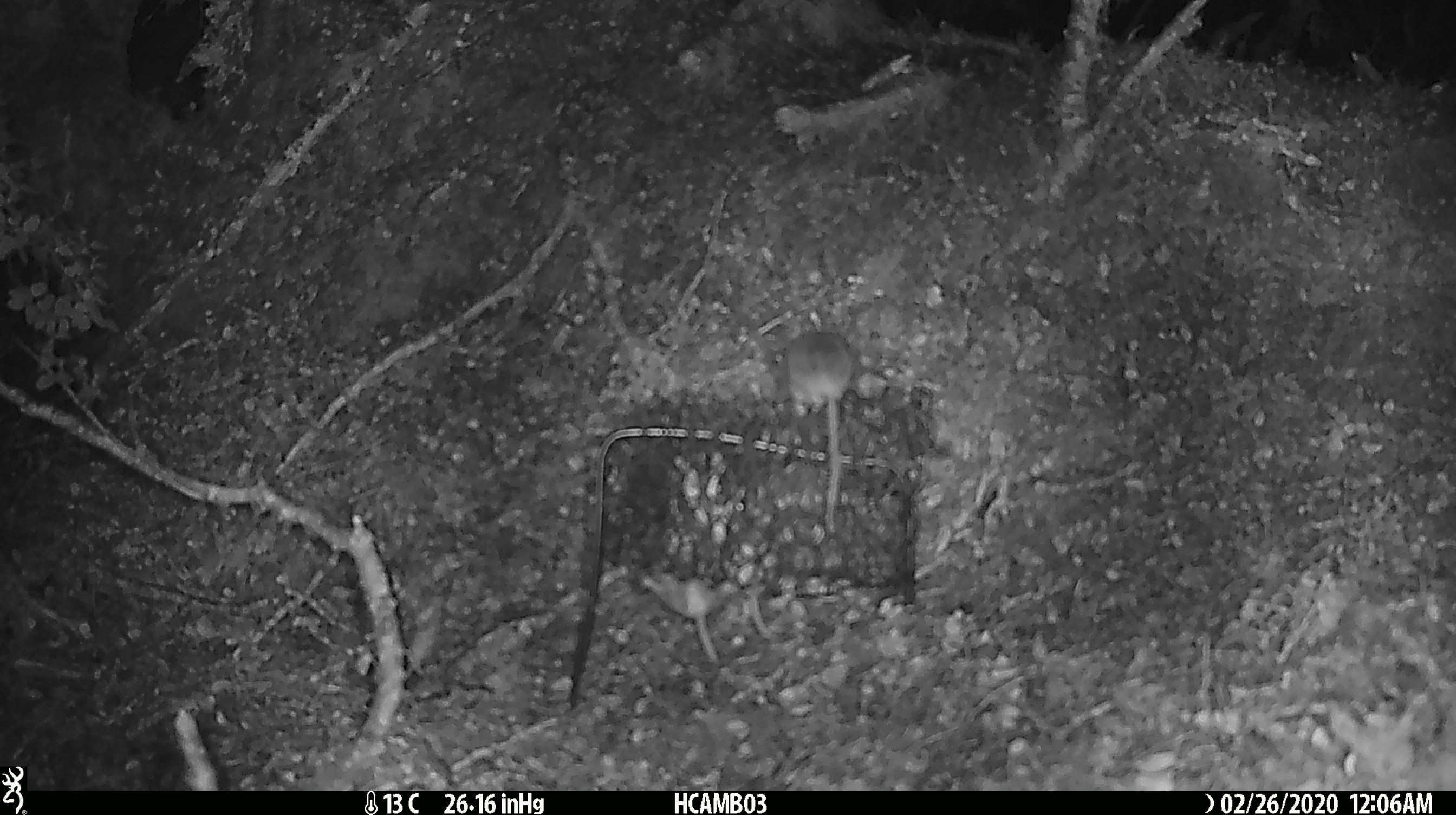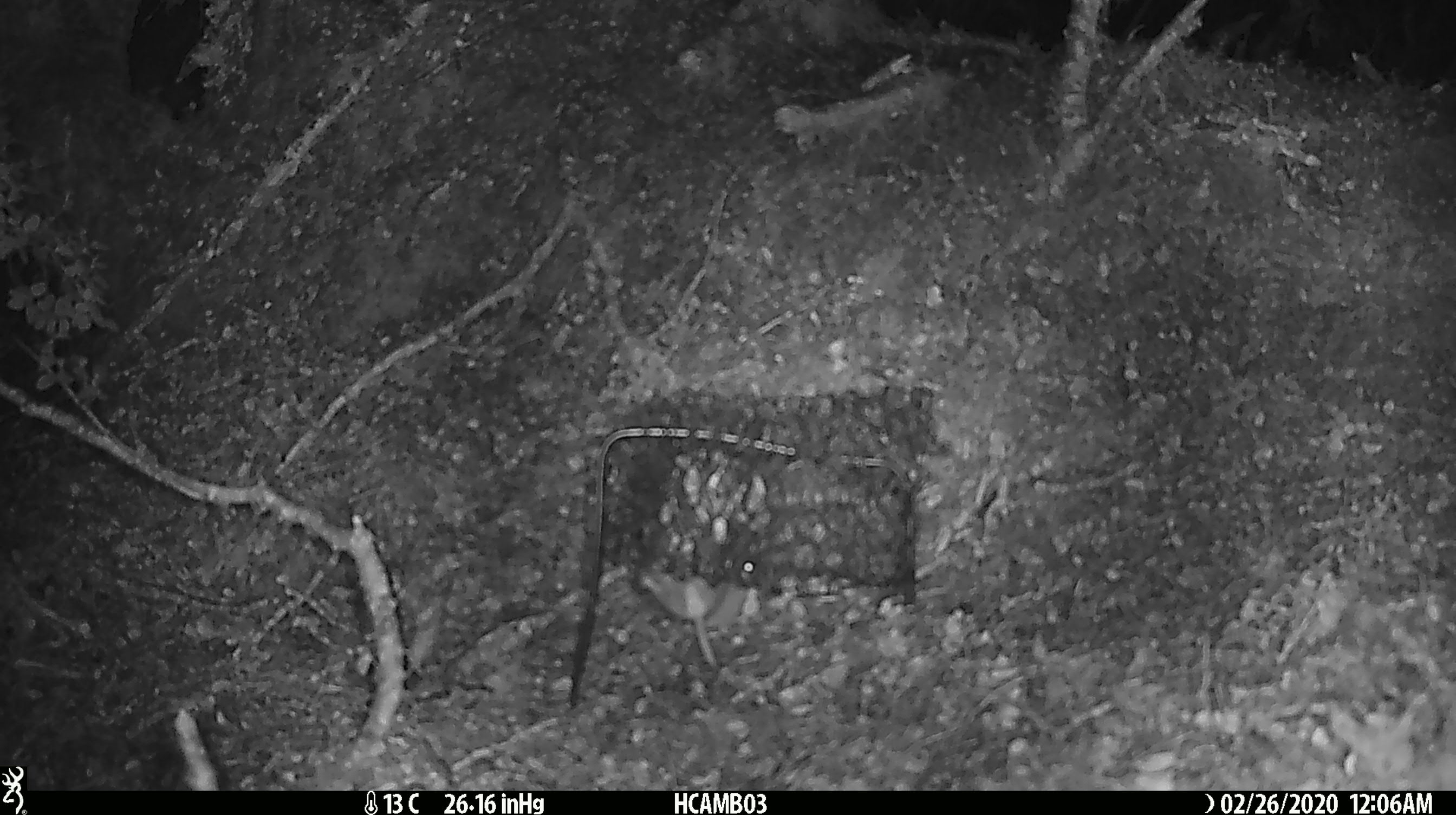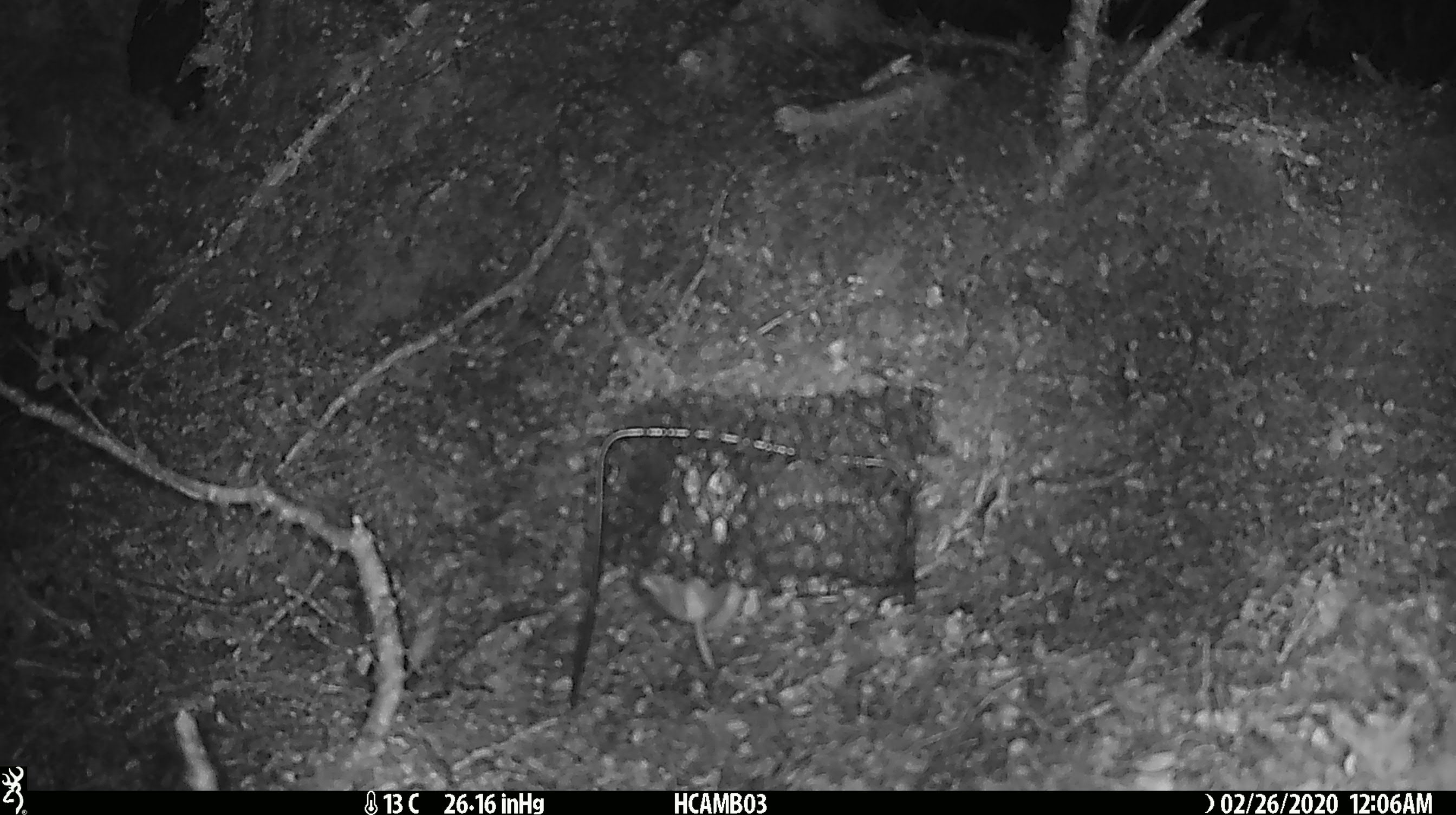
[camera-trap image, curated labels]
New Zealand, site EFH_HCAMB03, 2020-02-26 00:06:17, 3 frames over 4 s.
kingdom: Animalia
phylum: Chordata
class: Mammalia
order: Rodentia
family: Muridae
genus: Mus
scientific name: Mus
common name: mouse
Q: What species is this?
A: Mouse (Mus).